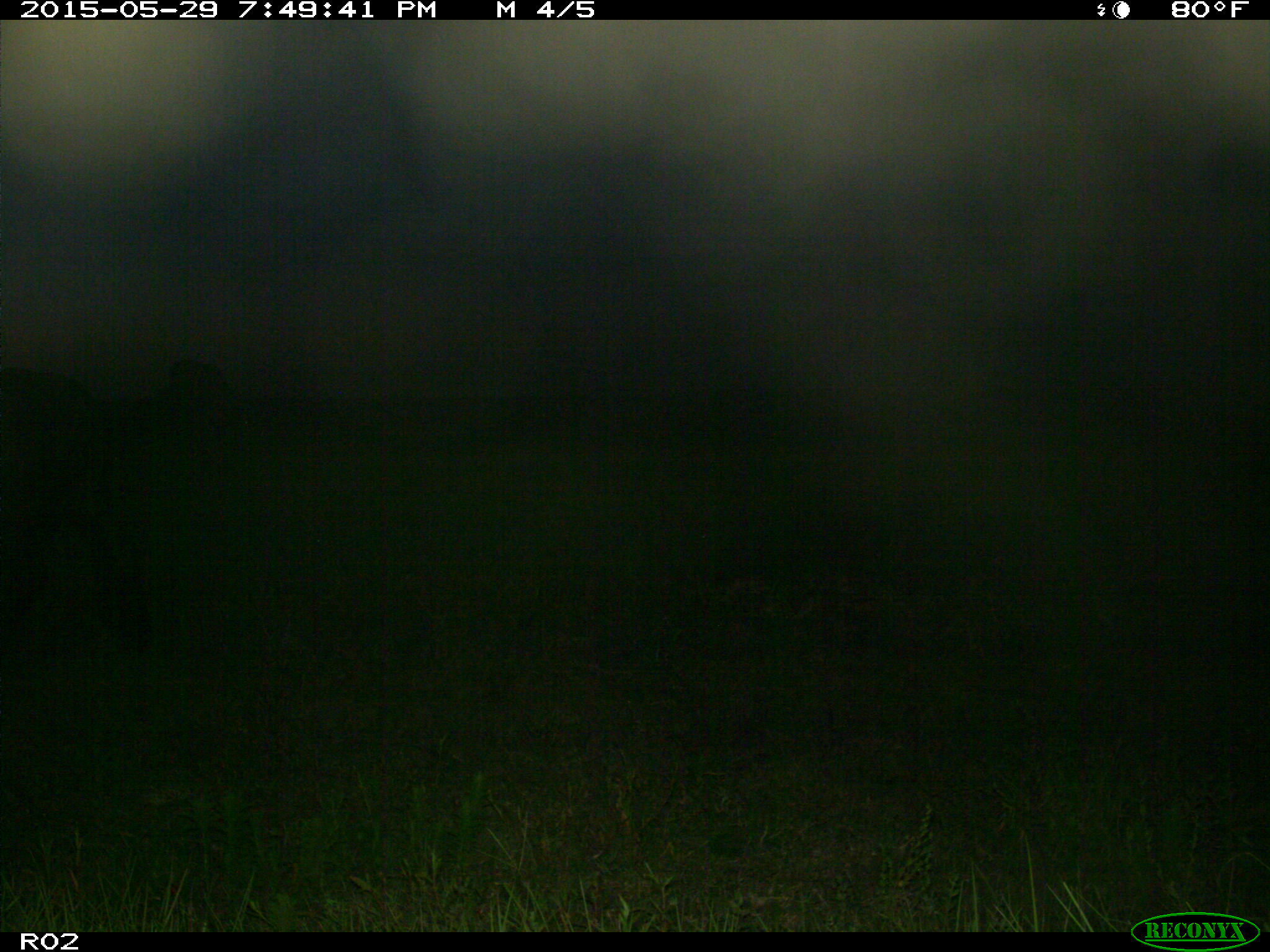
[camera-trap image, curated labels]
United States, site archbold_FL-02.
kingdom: Animalia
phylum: Chordata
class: Mammalia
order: Artiodactyla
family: Bovidae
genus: Bos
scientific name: Bos taurus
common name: domestic cow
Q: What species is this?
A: Bos taurus (domestic cow).